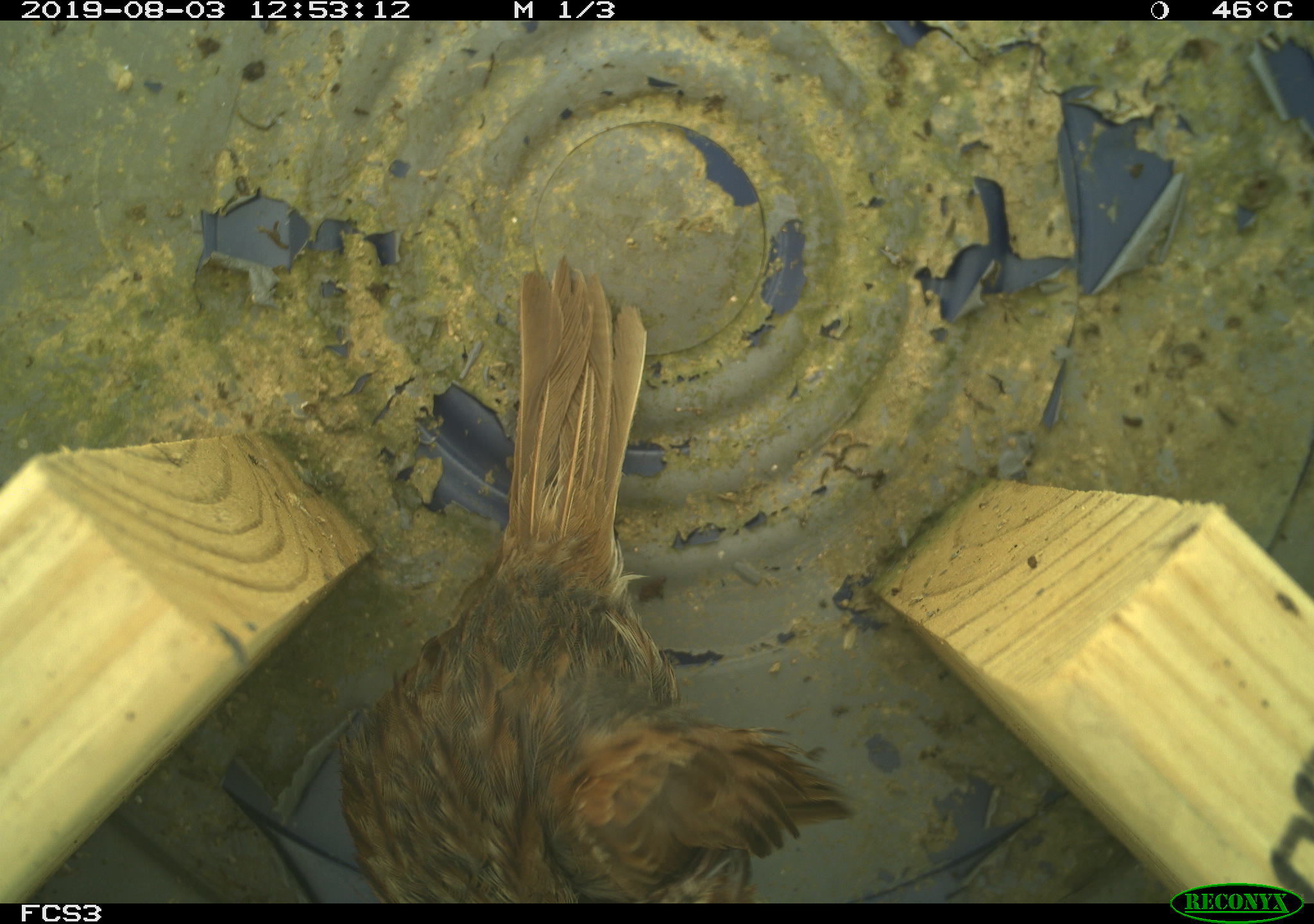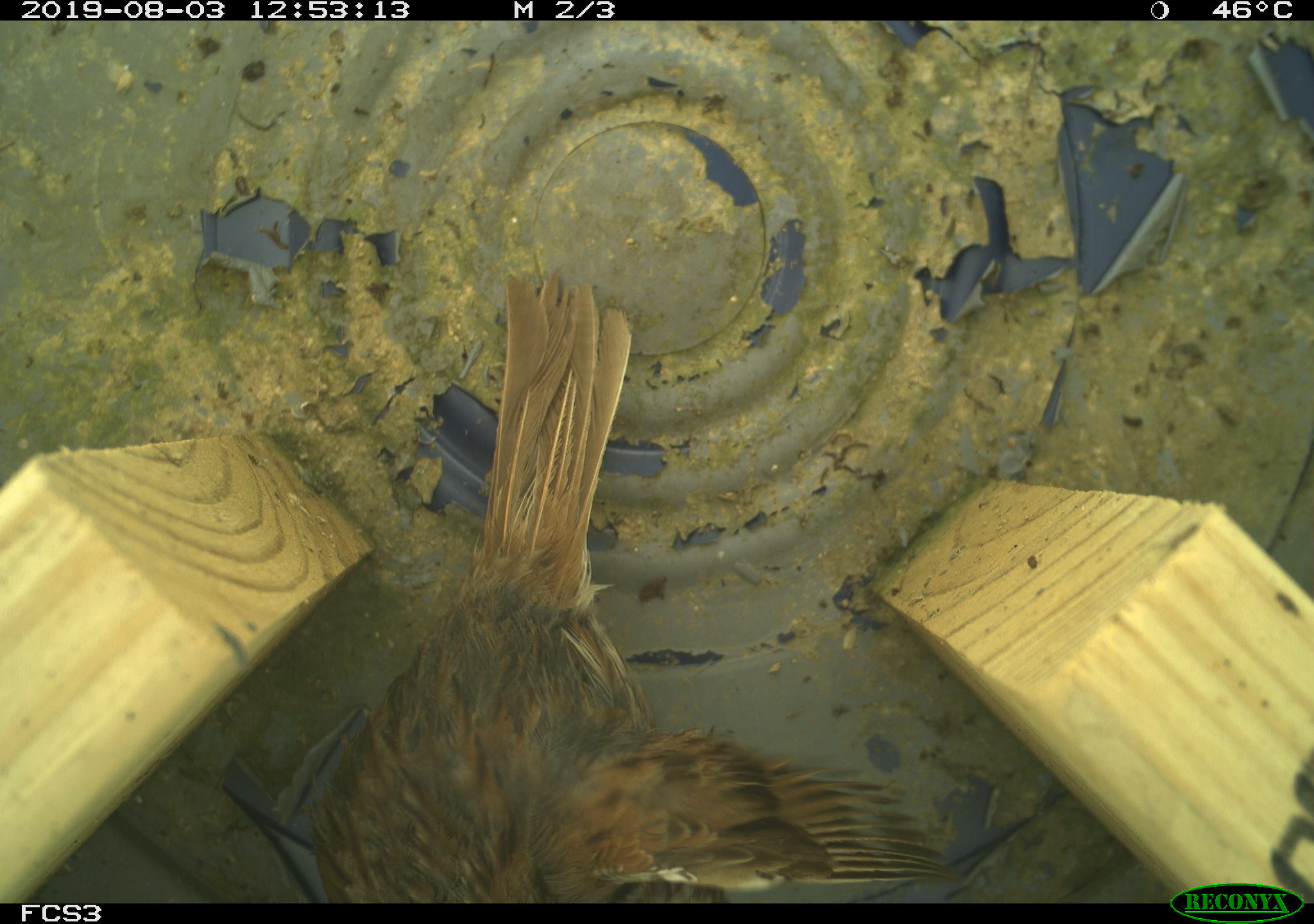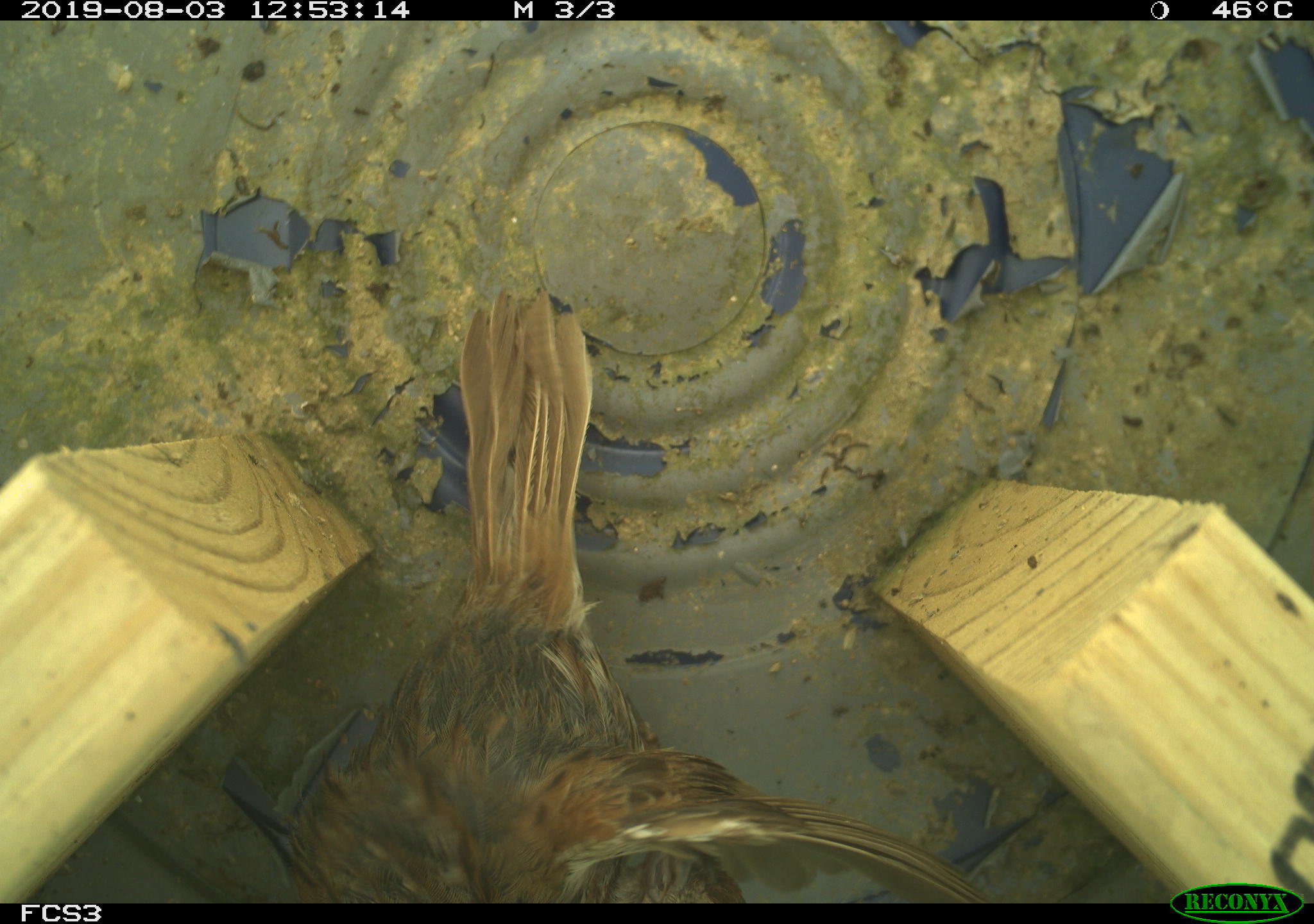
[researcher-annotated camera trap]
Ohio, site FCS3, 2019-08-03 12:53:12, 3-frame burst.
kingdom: Animalia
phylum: Chordata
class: Aves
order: Passeriformes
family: Passerellidae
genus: Melospiza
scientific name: Melospiza melodia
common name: song sparrow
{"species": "song sparrow (Melospiza melodia)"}